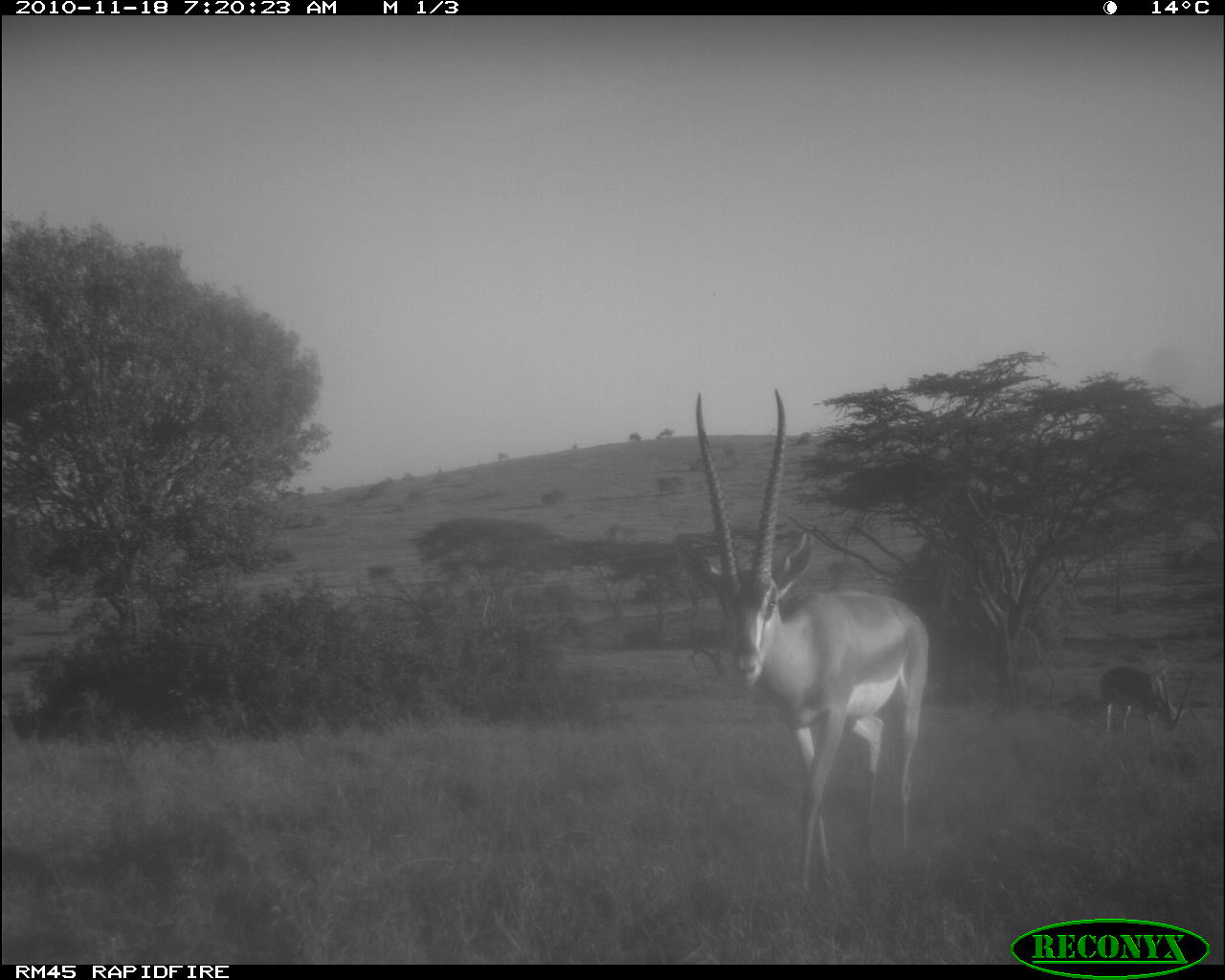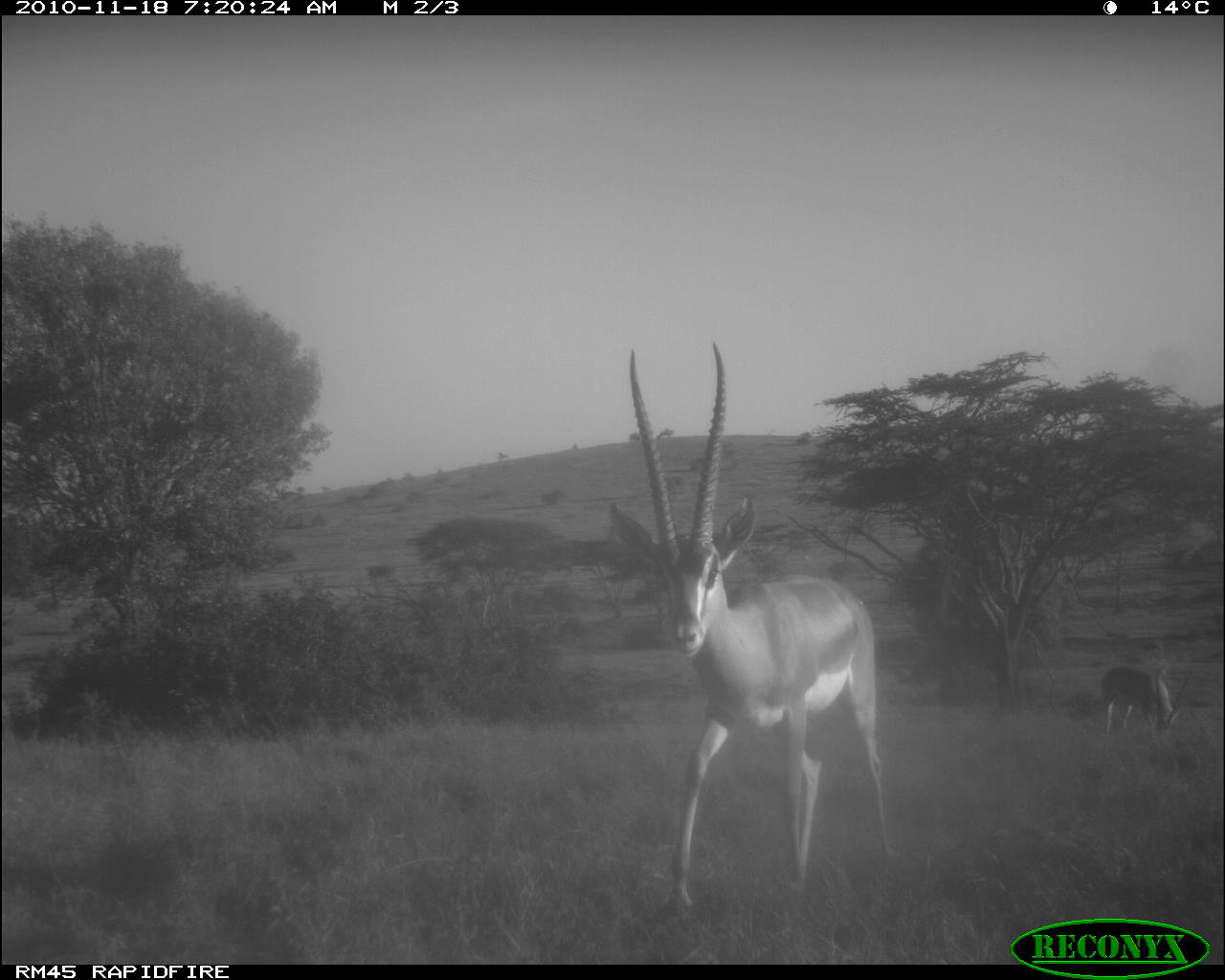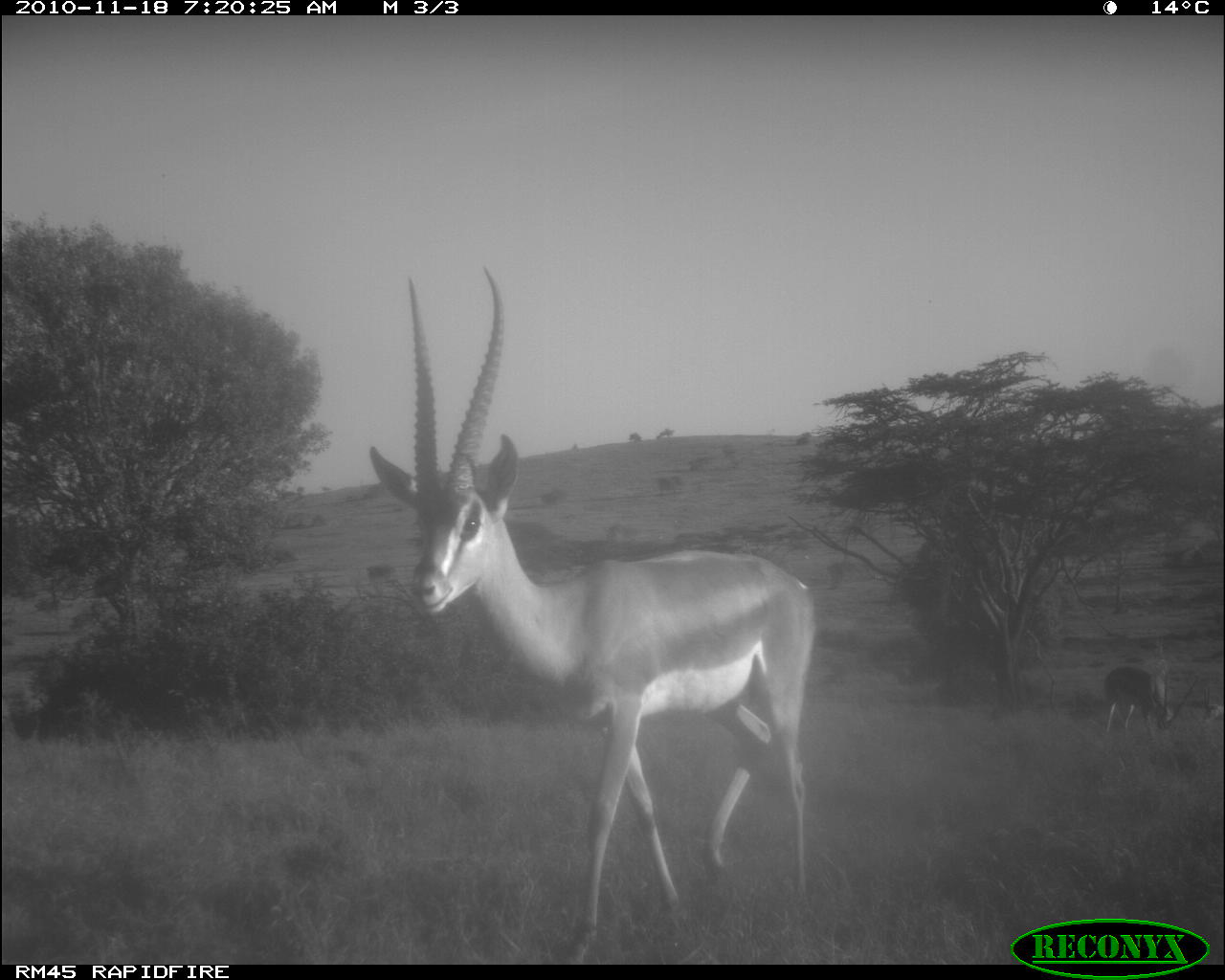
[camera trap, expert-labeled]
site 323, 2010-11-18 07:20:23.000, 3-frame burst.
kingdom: Animalia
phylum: Chordata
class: Mammalia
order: Artiodactyla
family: Bovidae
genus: Nanger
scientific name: Nanger granti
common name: grant's gazelle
Nanger granti (grant's gazelle), count 2.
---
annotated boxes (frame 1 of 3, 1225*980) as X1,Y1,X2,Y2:
nanger granti: 671,387,930,889; 1099,666,1195,745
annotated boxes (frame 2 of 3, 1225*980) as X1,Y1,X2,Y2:
nanger granti: 594,336,892,914; 1087,666,1198,743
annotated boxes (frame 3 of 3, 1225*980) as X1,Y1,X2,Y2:
nanger granti: 352,259,821,960; 1102,664,1198,742